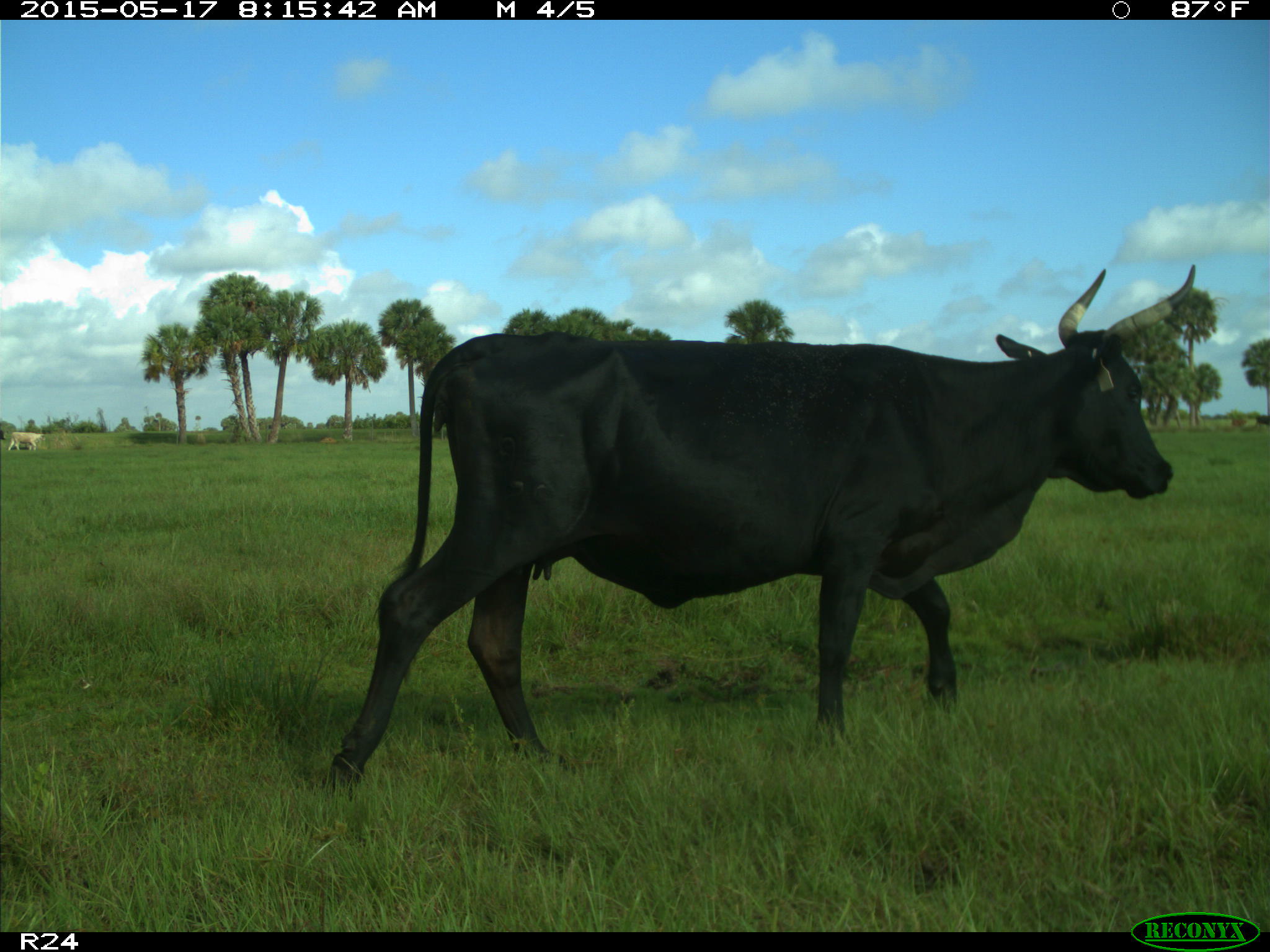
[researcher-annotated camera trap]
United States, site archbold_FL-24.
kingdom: Animalia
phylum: Chordata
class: Mammalia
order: Artiodactyla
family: Bovidae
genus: Bos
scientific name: Bos taurus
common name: domestic cow